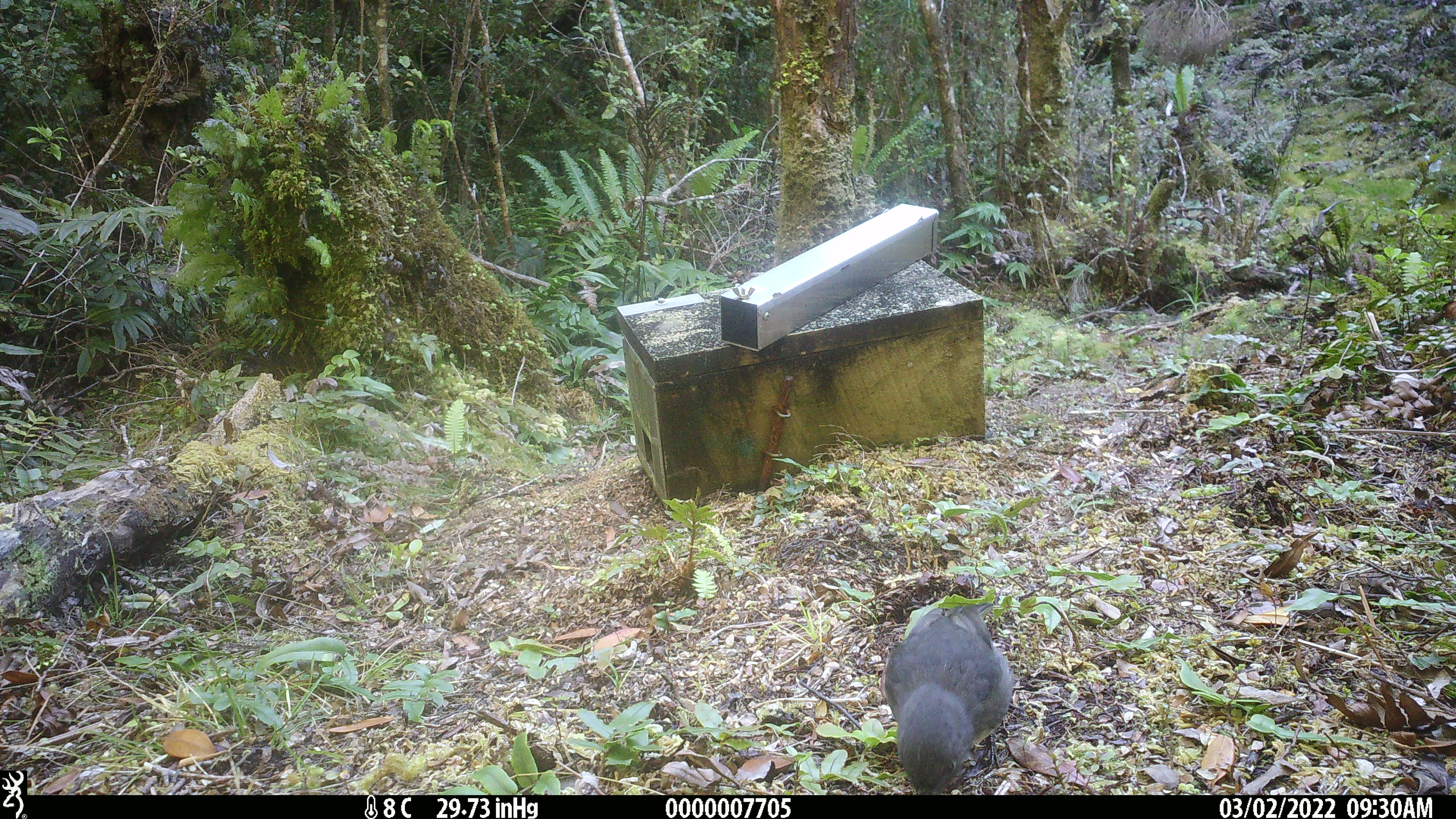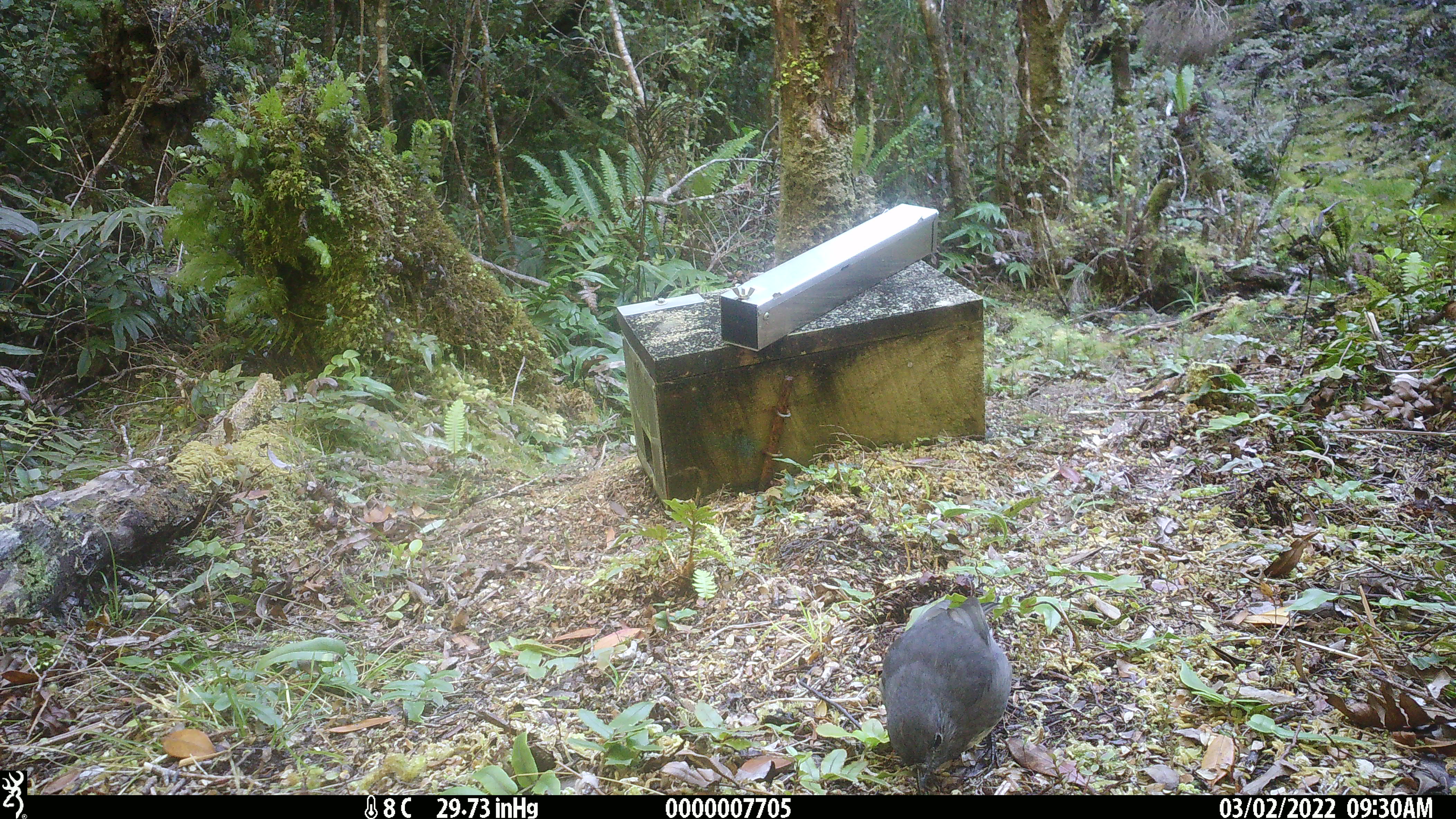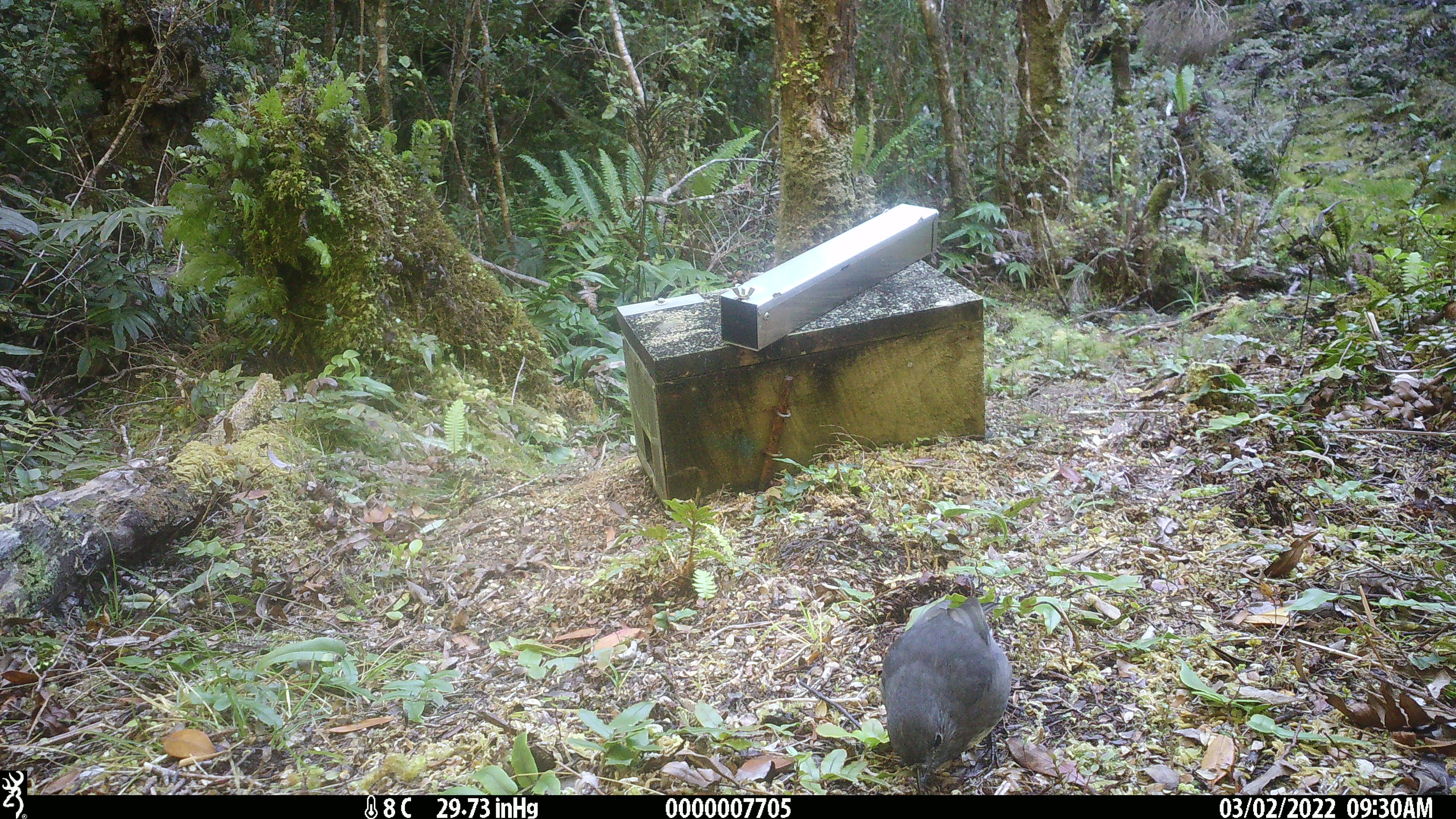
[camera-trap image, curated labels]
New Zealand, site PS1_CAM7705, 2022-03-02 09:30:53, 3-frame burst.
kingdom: Animalia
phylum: Chordata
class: Aves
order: Passeriformes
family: Petroicidae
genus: Petroica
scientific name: Petroica australis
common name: new zealand robin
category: robin